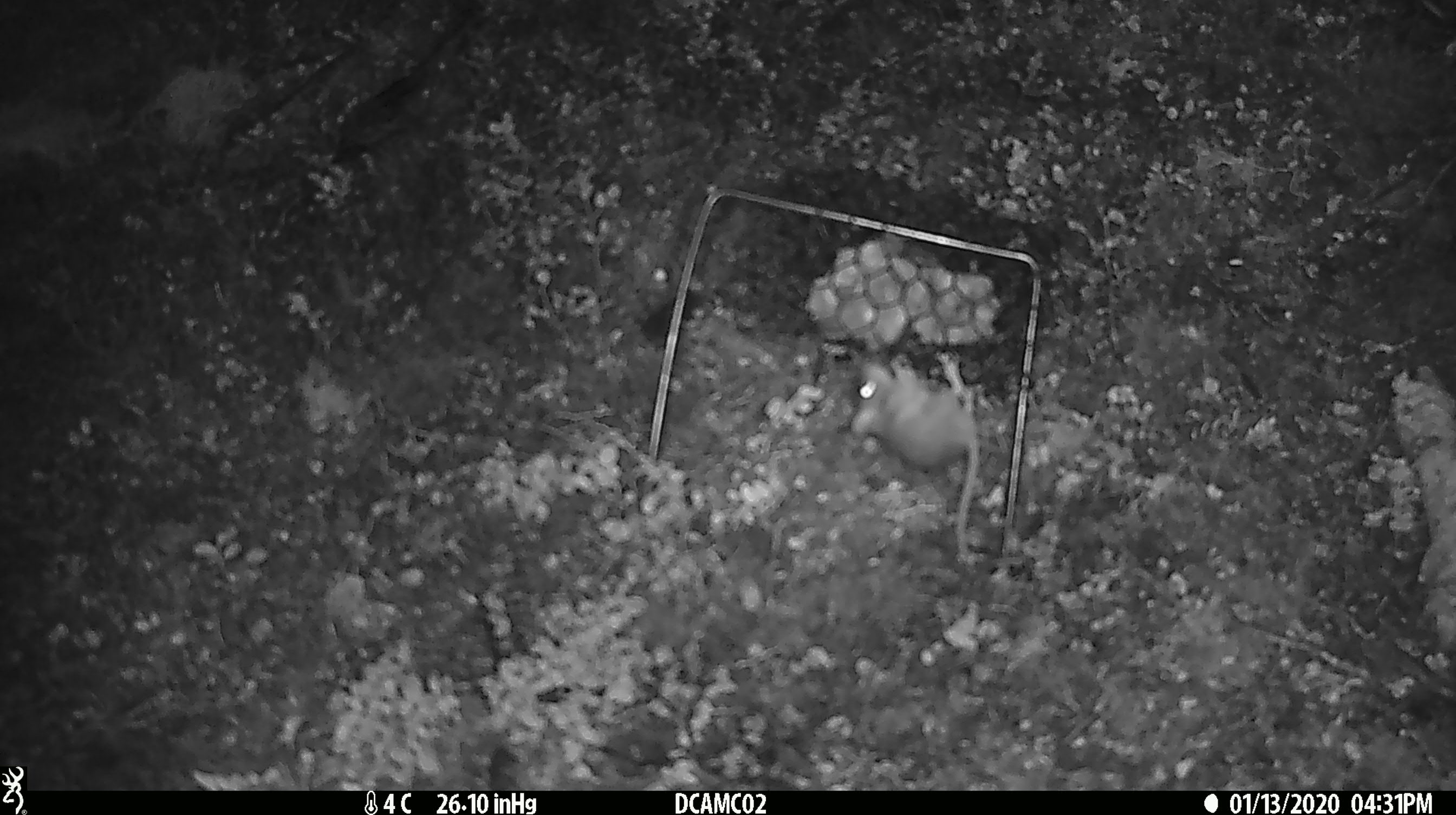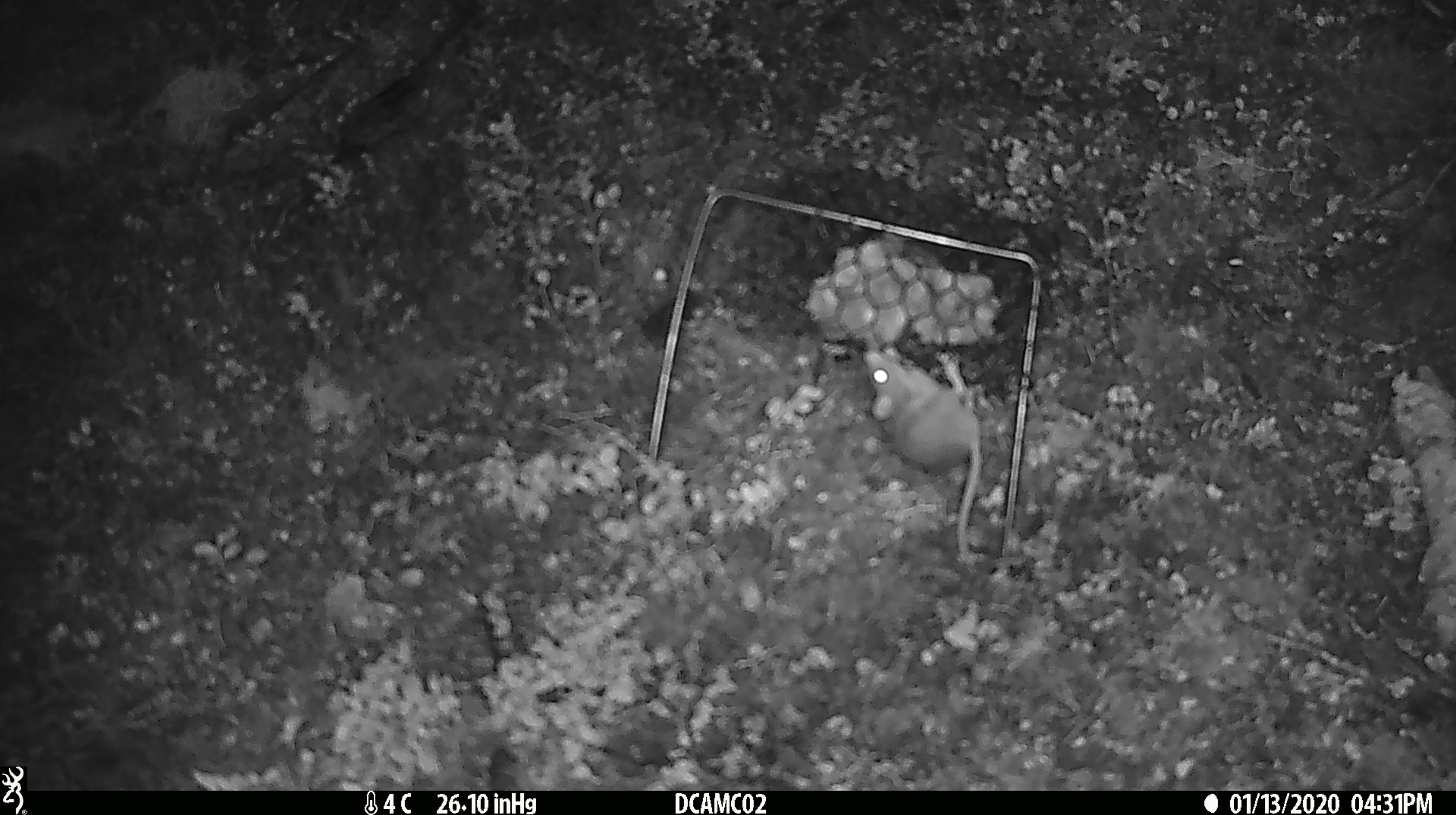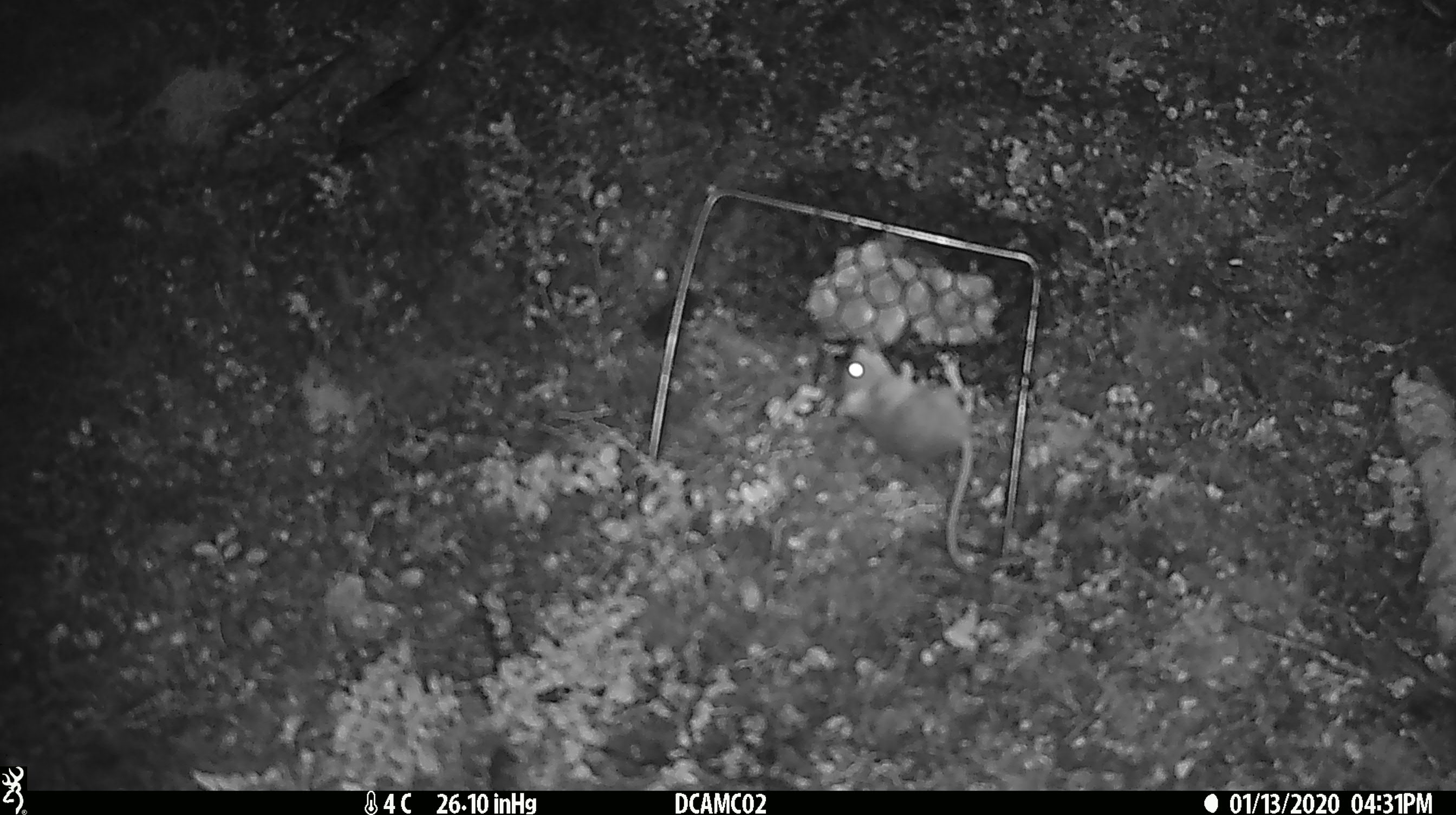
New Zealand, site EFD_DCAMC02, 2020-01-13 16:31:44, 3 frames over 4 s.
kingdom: Animalia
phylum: Chordata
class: Mammalia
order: Rodentia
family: Muridae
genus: Mus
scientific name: Mus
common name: mouse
Mouse (Mus).